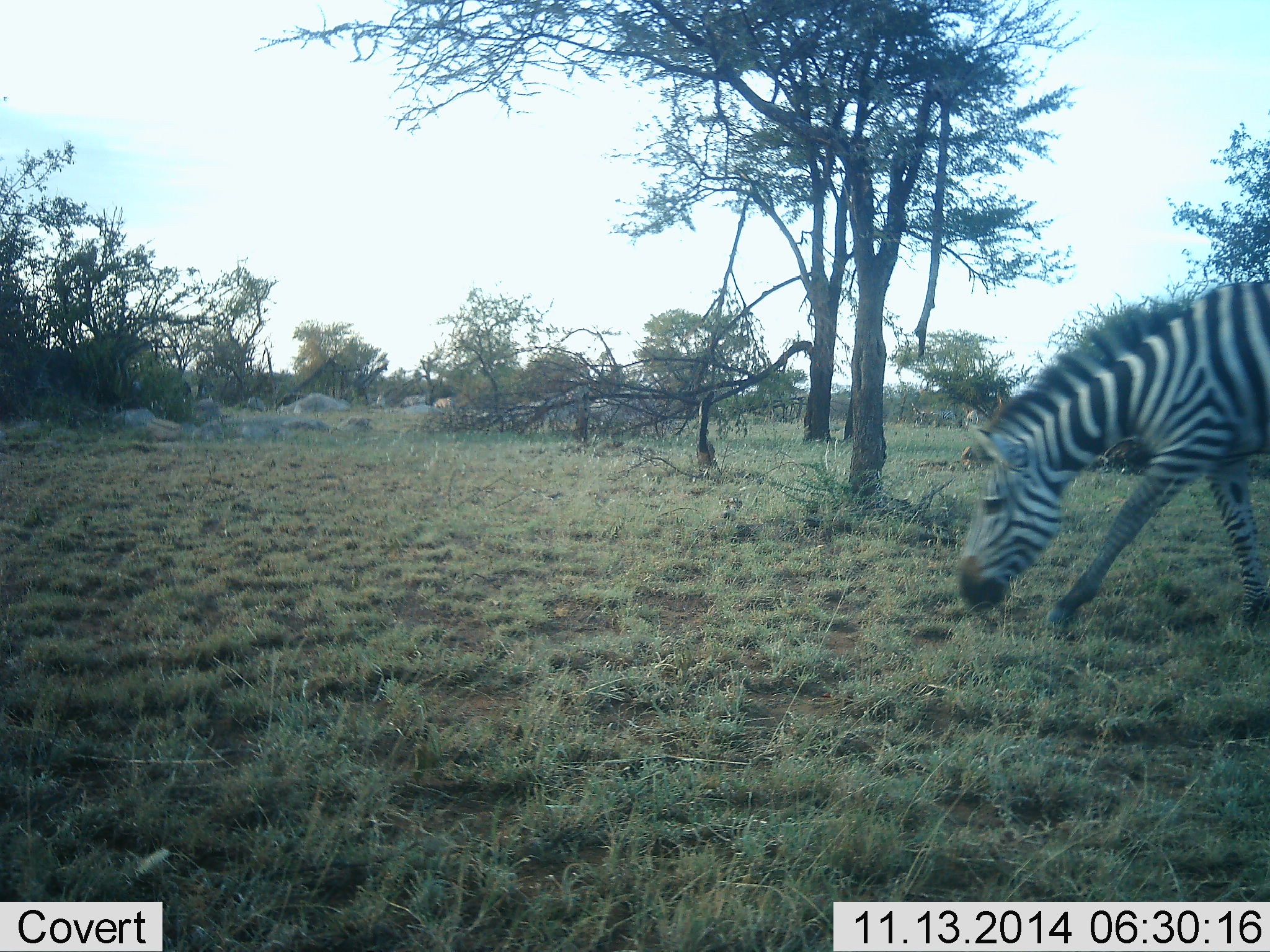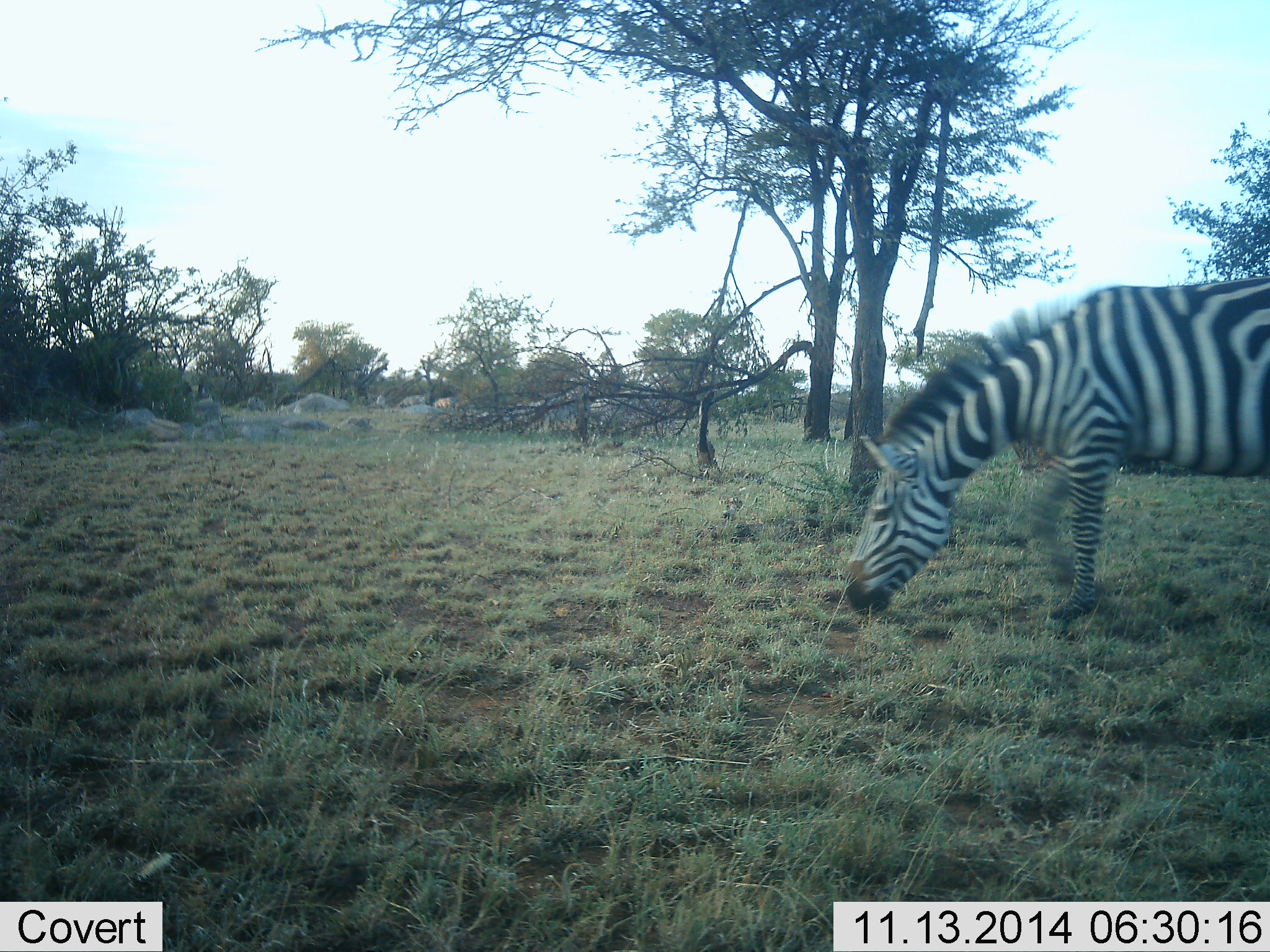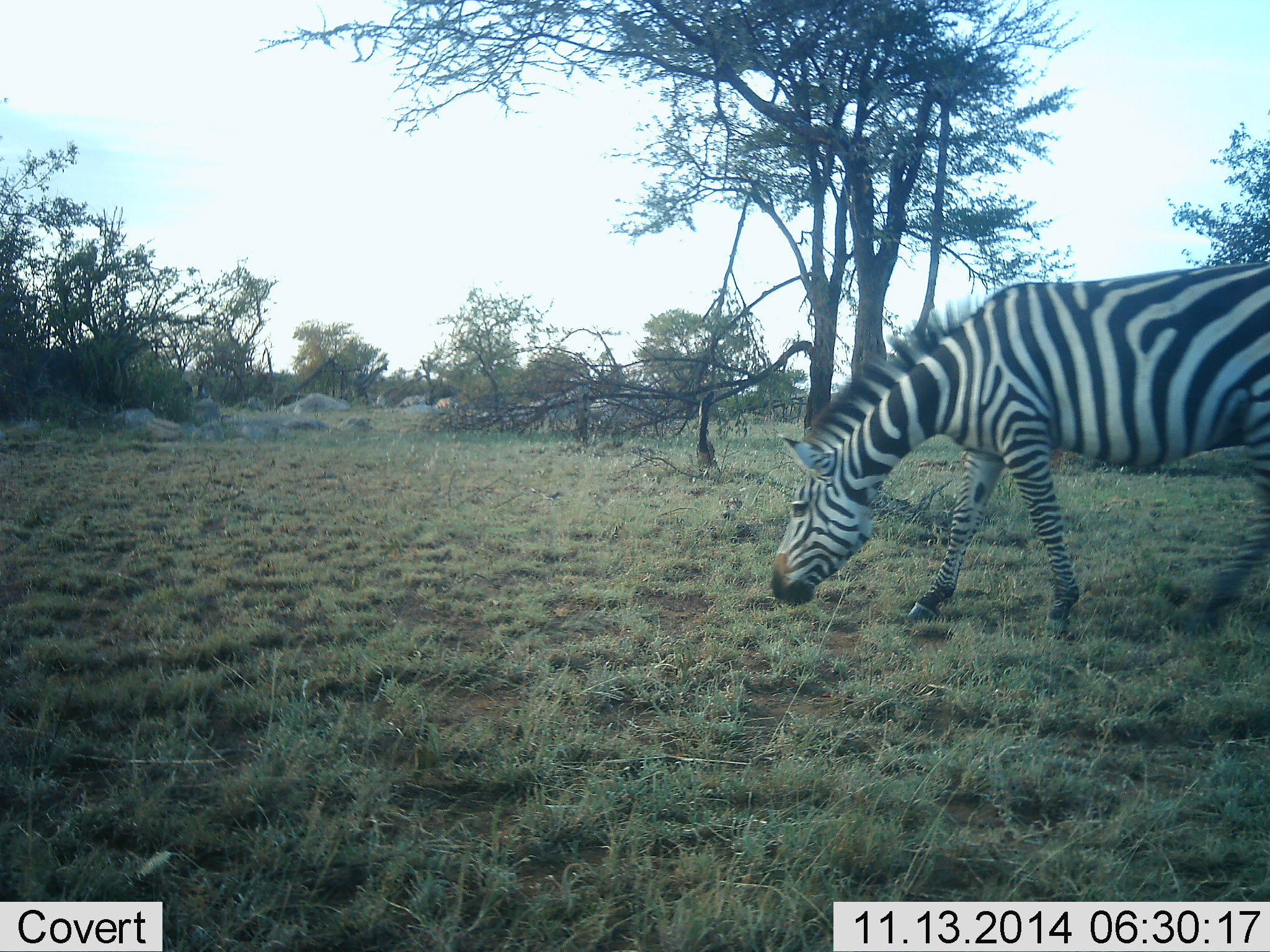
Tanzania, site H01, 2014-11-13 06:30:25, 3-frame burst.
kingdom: Animalia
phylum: Chordata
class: Mammalia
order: Perissodactyla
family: Equidae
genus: Equus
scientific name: Equus quagga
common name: plains zebra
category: zebra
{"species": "zebra (plains zebra) (Equus quagga)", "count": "1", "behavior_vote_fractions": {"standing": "0%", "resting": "0%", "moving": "60%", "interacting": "10%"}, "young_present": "0%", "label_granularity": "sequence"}